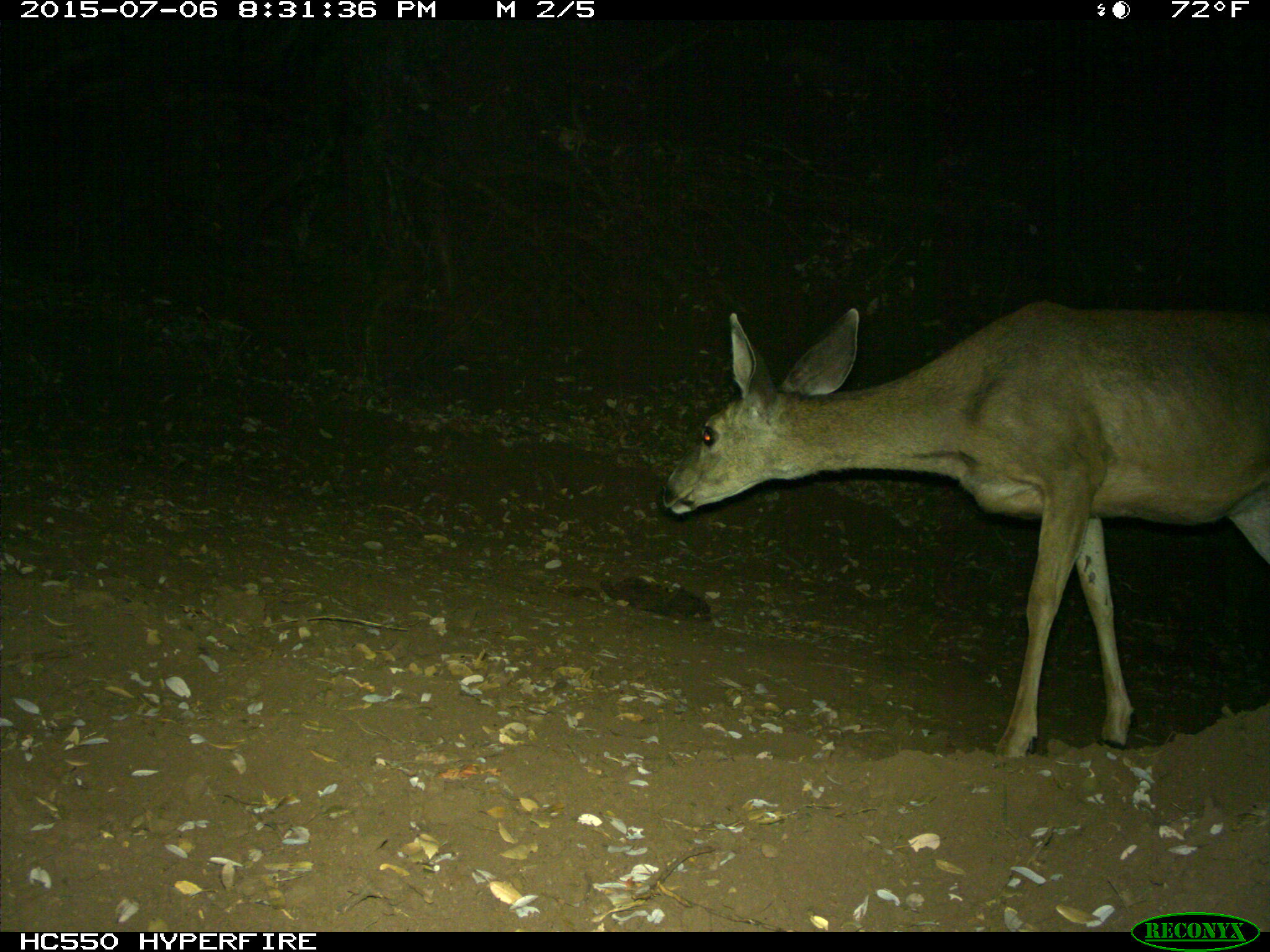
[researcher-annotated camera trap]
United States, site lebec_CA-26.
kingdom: Animalia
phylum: Chordata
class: Mammalia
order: Artiodactyla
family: Cervidae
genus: Odocoileus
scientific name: Odocoileus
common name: deer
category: unidentified deer